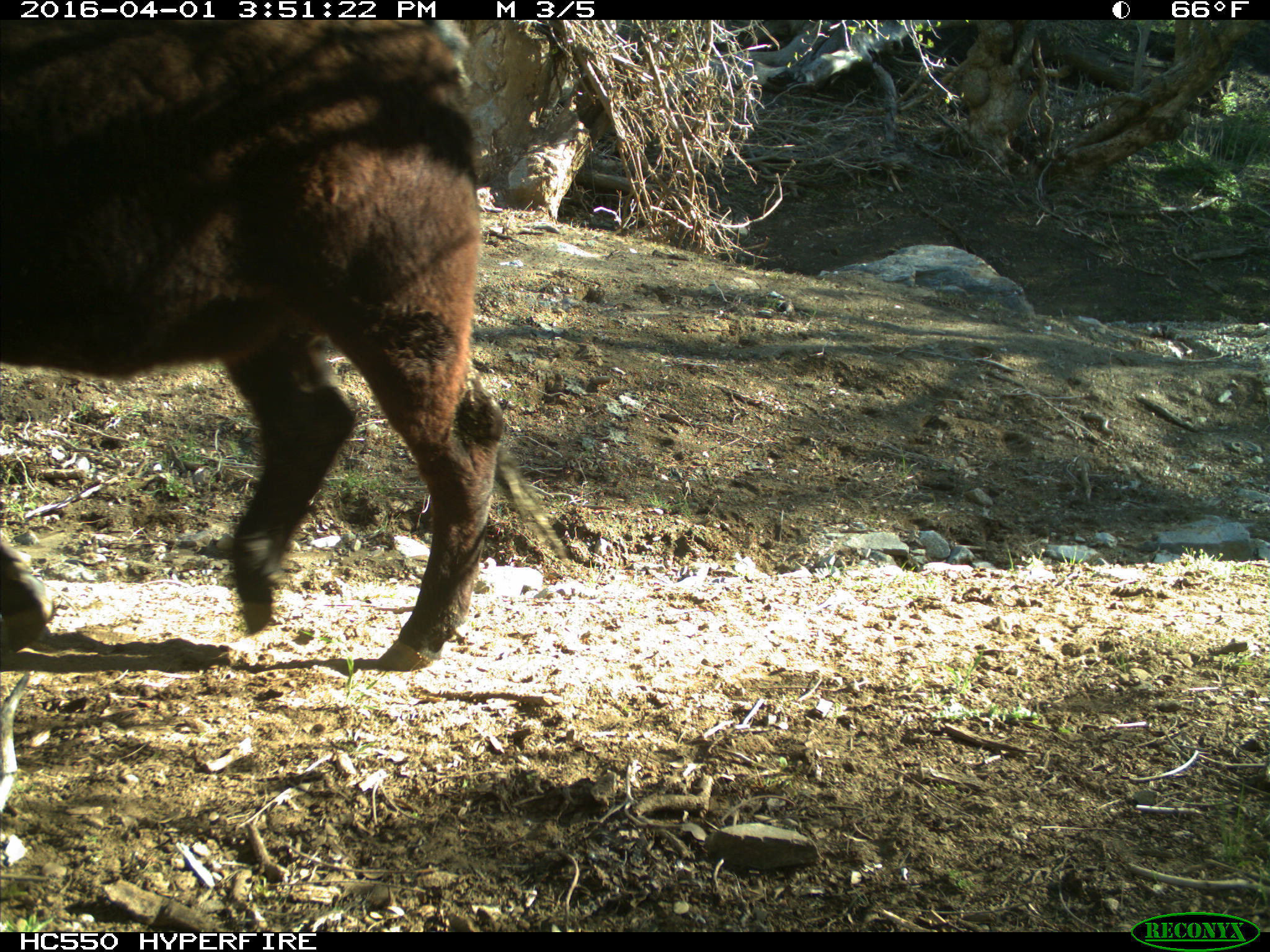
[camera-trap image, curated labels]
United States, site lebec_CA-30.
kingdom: Animalia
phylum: Chordata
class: Mammalia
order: Artiodactyla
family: Bovidae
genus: Bos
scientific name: Bos taurus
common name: domestic cow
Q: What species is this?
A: Bos taurus (domestic cow).